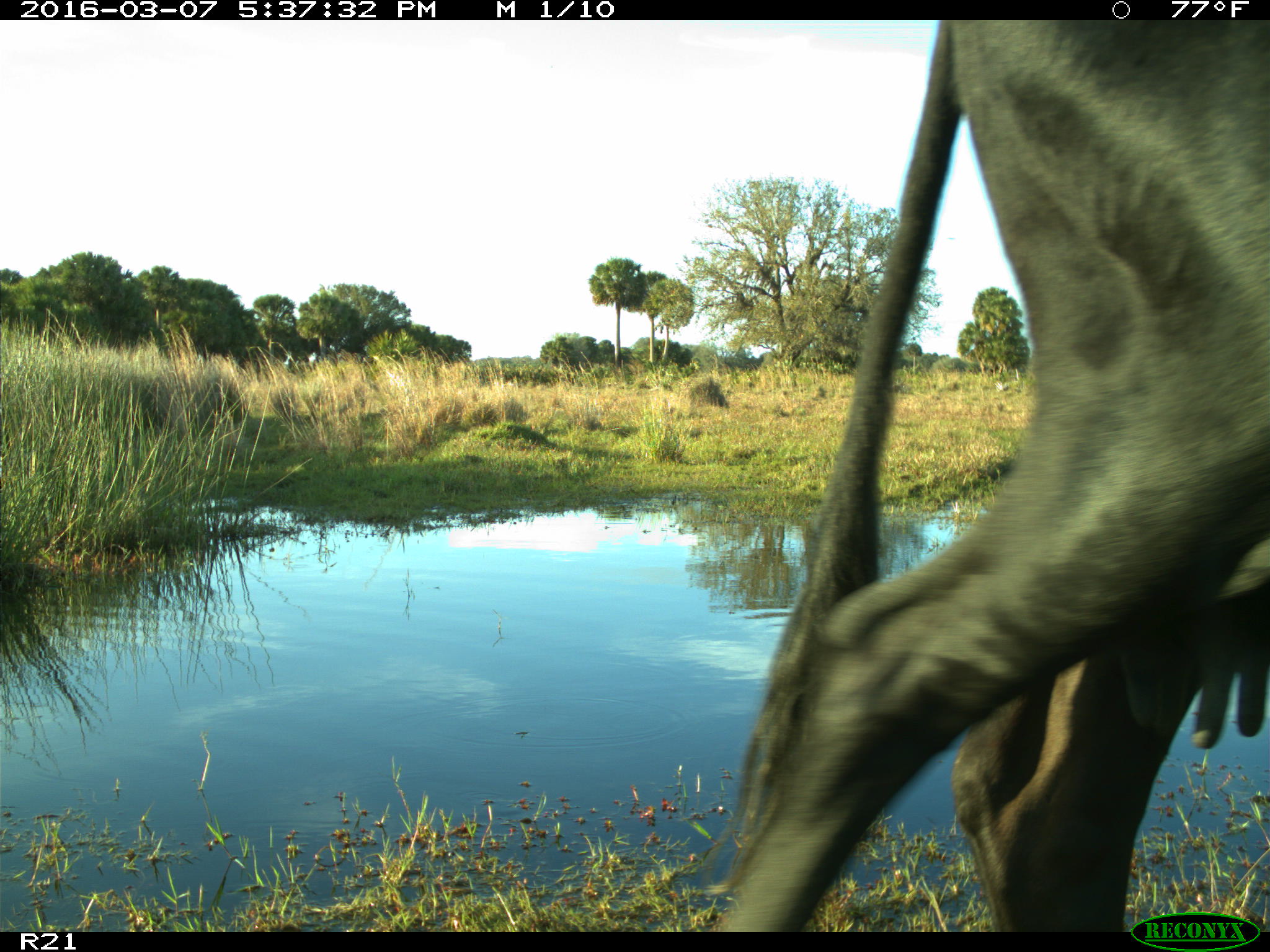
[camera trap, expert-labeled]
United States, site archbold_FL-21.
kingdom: Animalia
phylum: Chordata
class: Mammalia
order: Artiodactyla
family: Bovidae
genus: Bos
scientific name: Bos taurus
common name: domestic cow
Bos taurus (domestic cow).